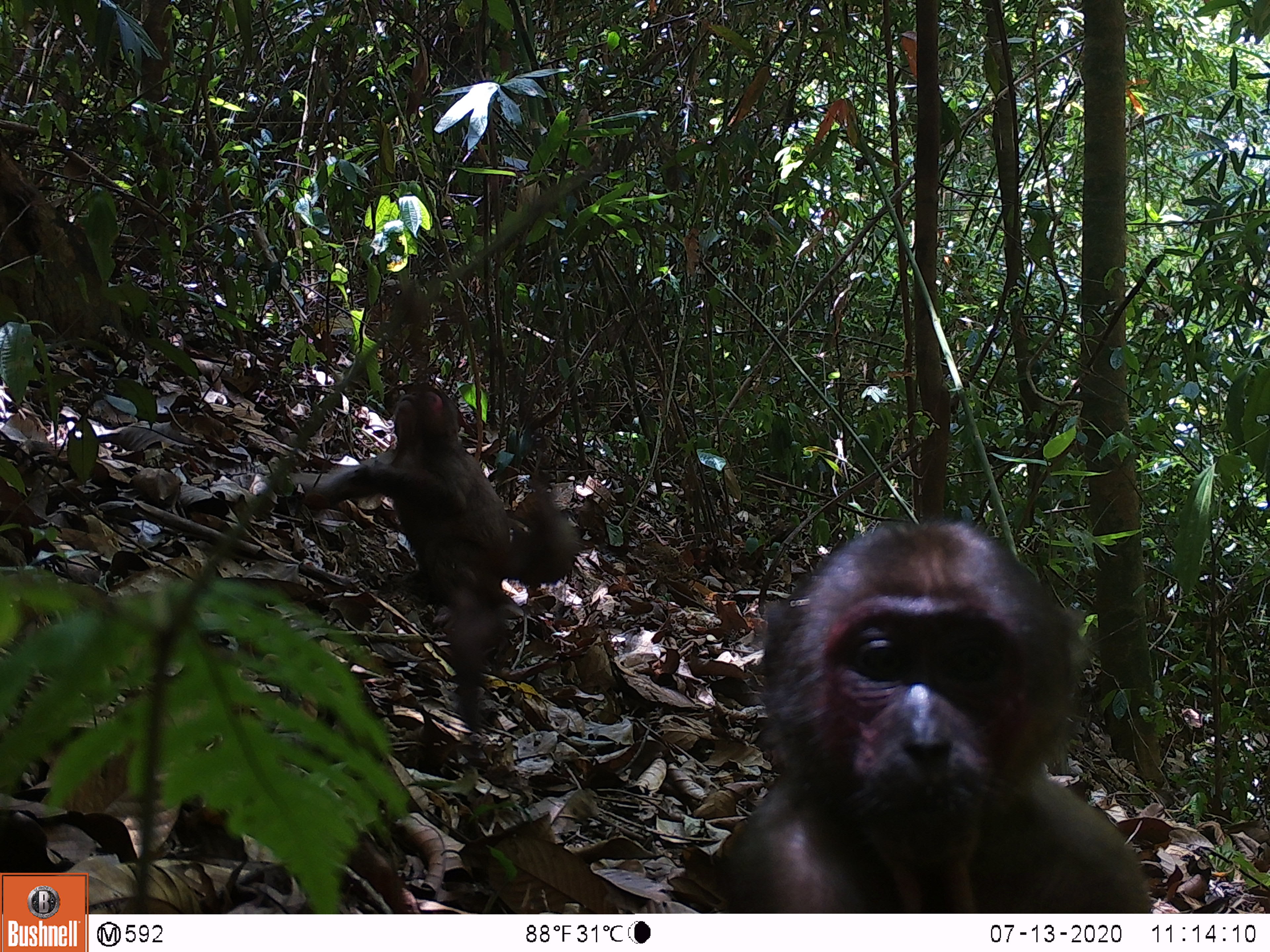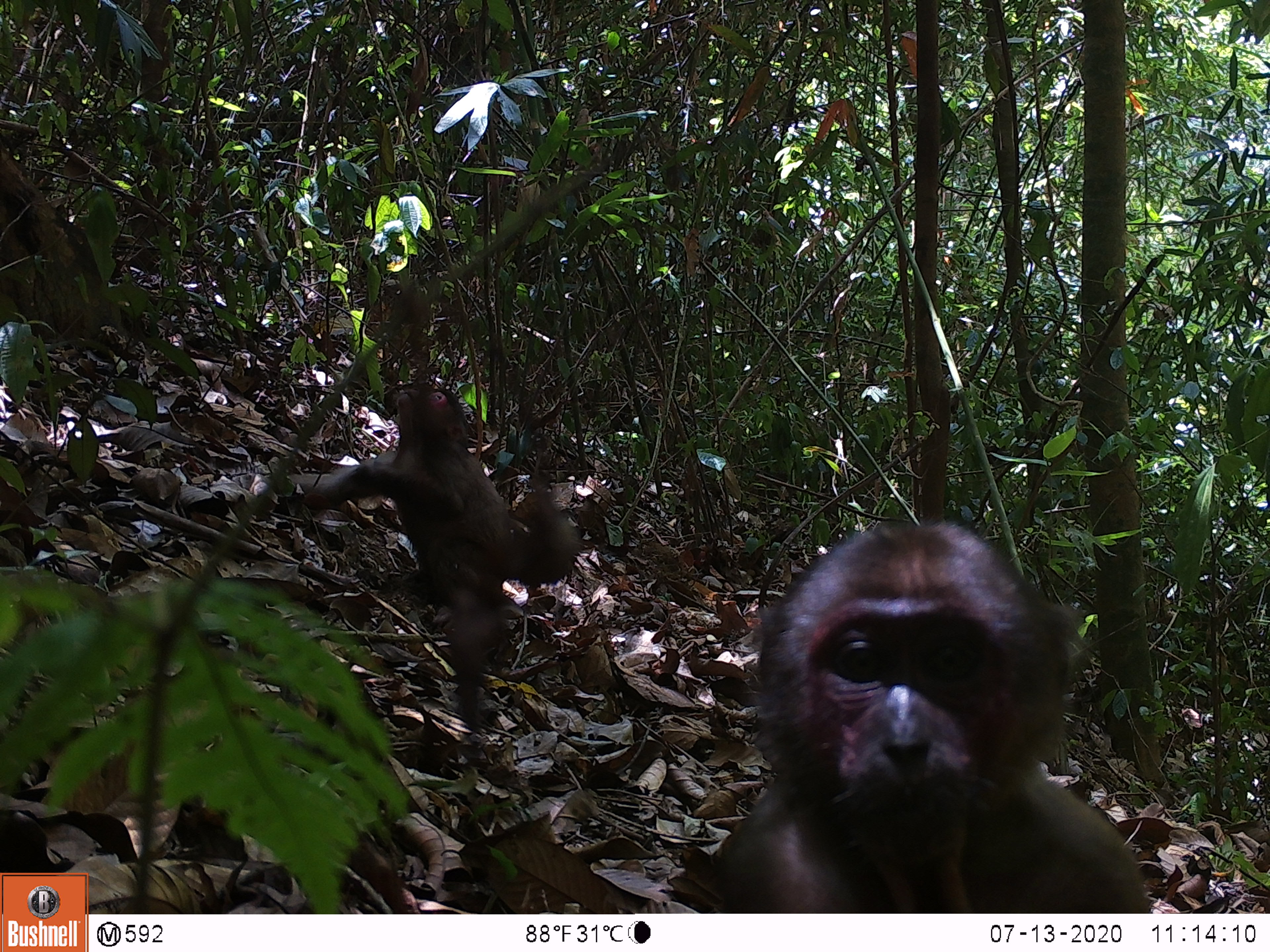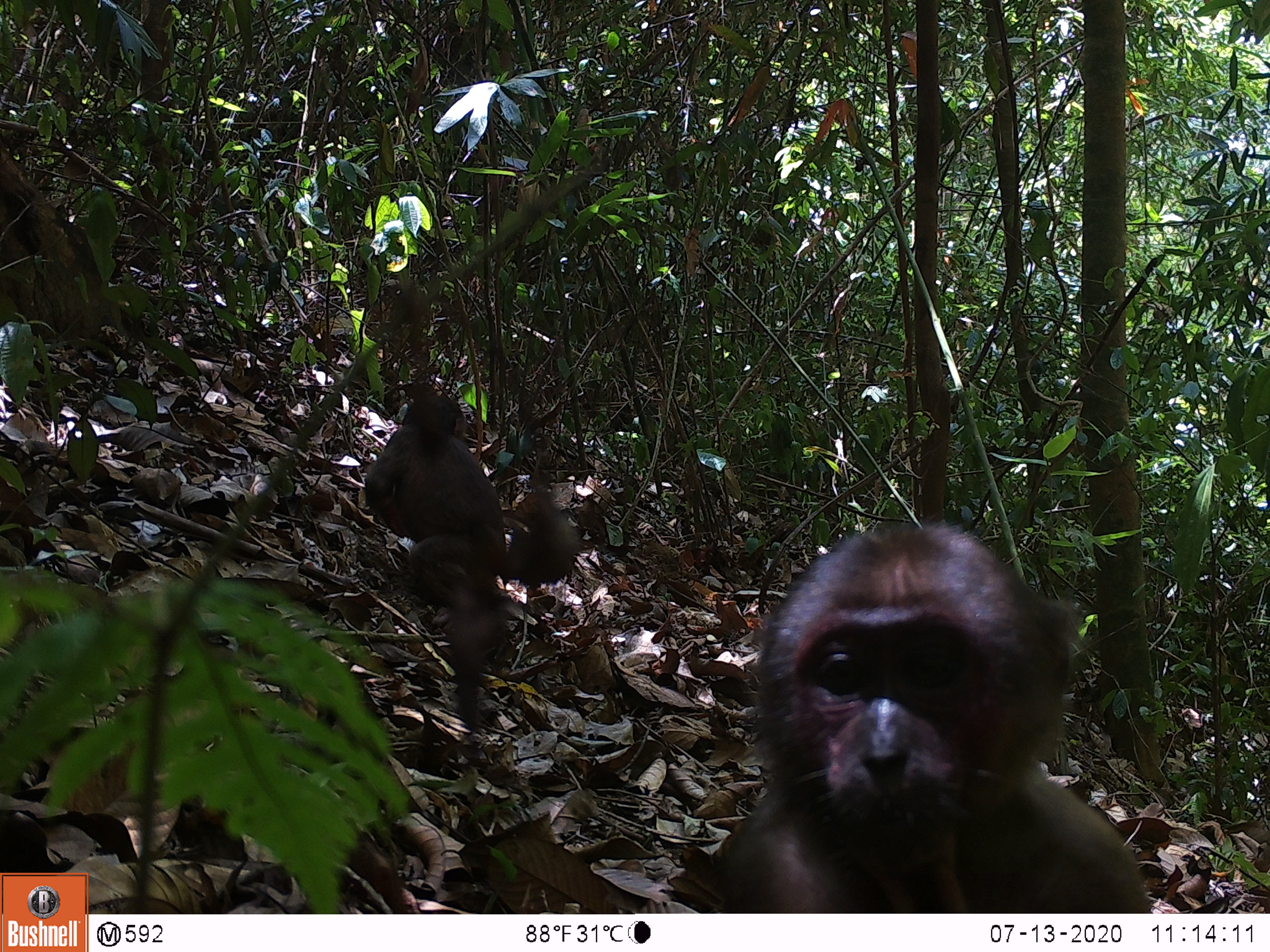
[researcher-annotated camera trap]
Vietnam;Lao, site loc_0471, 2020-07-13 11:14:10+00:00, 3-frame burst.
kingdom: Animalia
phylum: Chordata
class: Mammalia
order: Primates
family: Cercopithecidae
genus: Macaca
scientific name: Macaca arctoides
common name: stump-tailed macaque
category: stump tailed macaque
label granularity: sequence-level